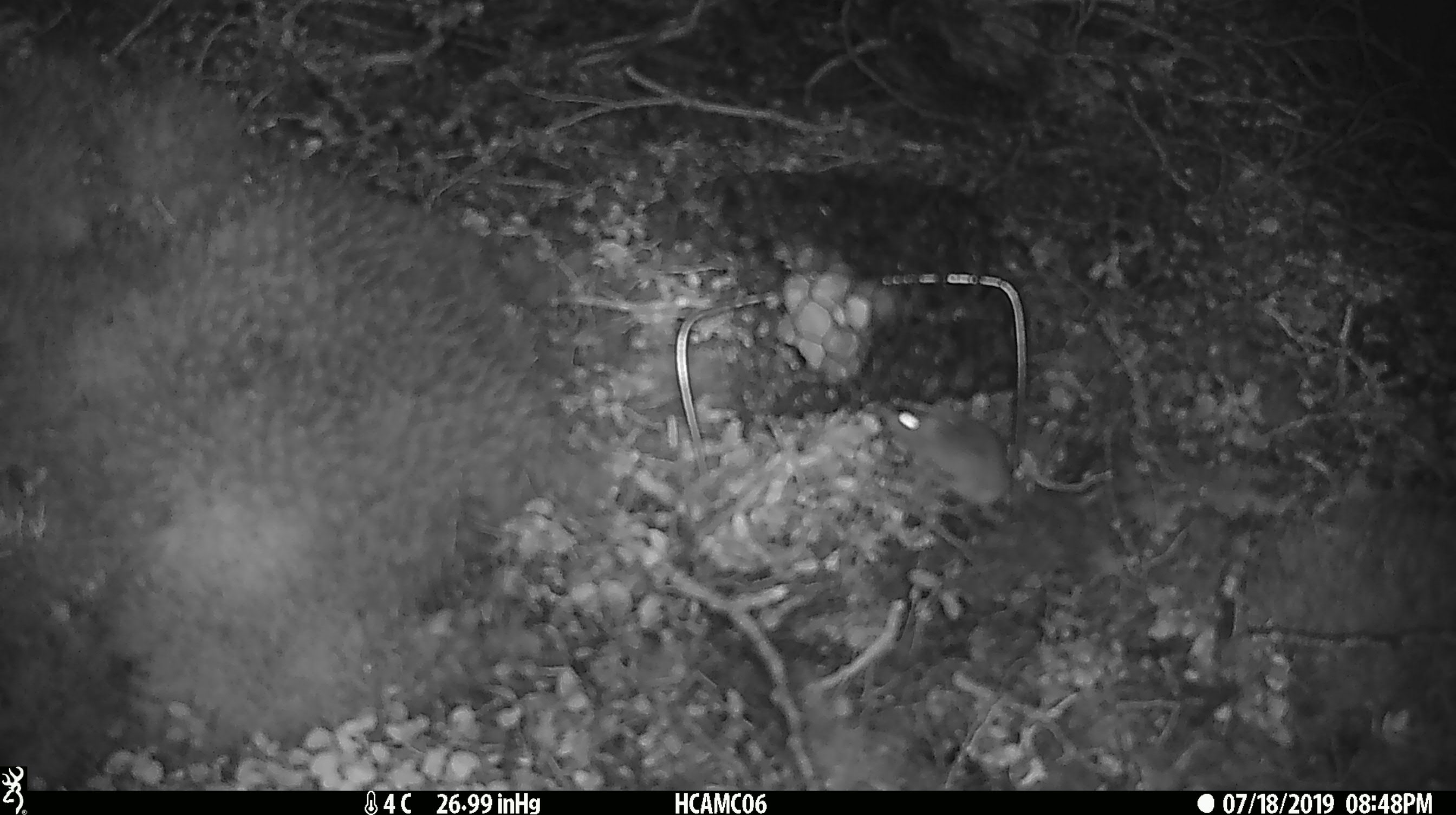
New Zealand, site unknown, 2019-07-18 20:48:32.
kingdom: Animalia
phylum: Chordata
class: Mammalia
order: Rodentia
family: Muridae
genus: Mus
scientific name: Mus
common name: mouse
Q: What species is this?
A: Mouse (Mus).